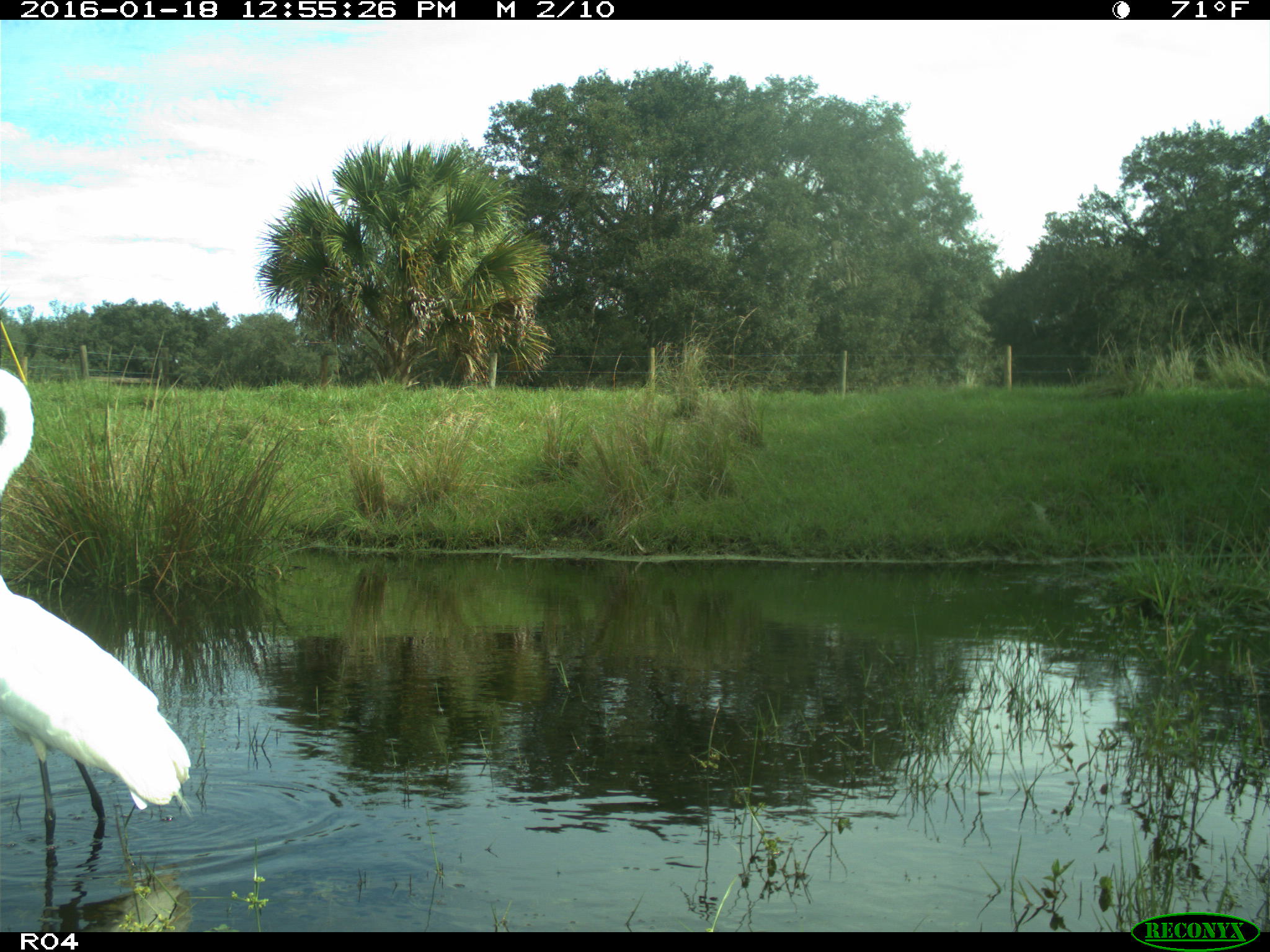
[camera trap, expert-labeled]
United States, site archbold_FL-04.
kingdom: Animalia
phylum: Chordata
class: Aves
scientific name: Aves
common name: birds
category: unidentified bird